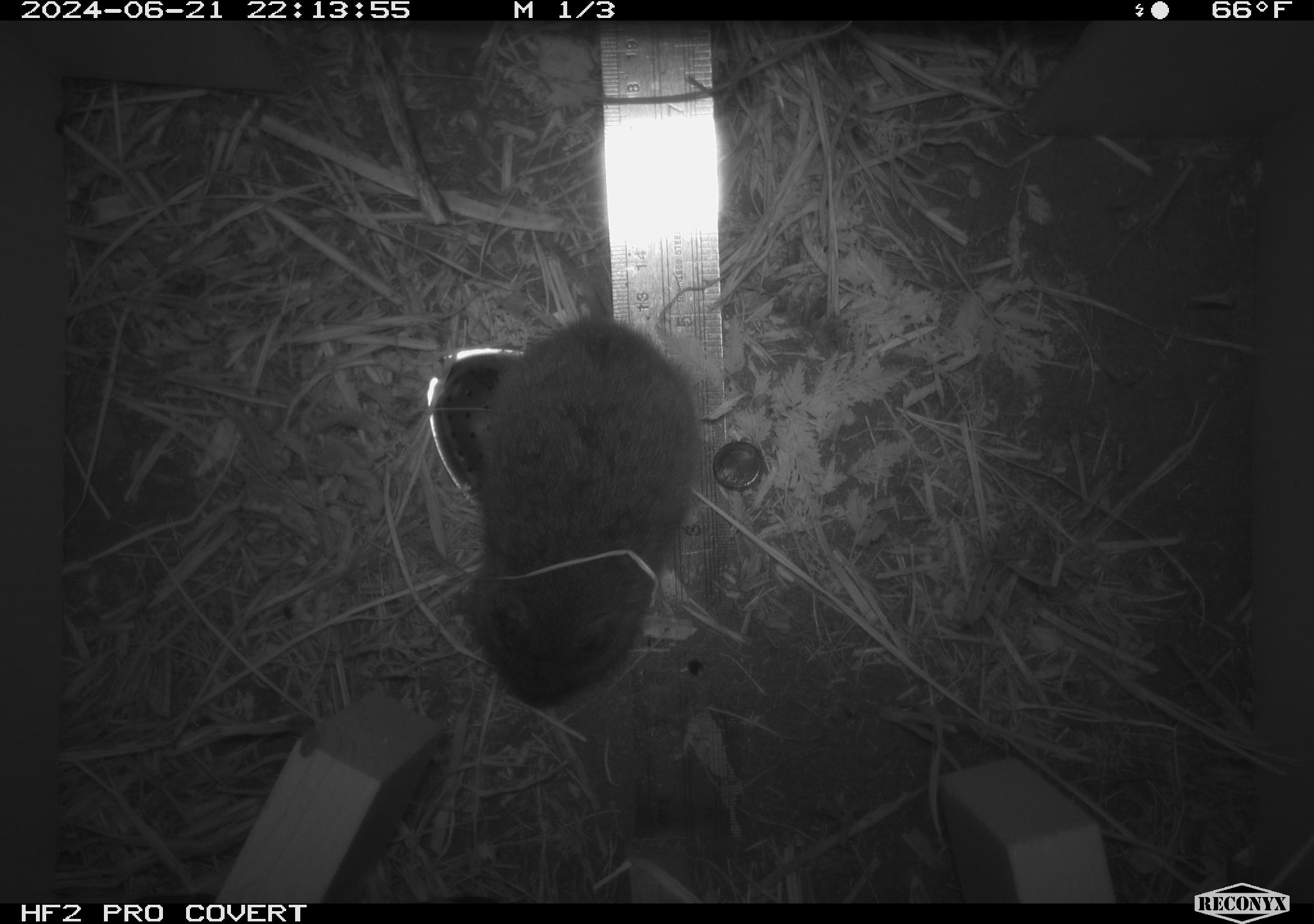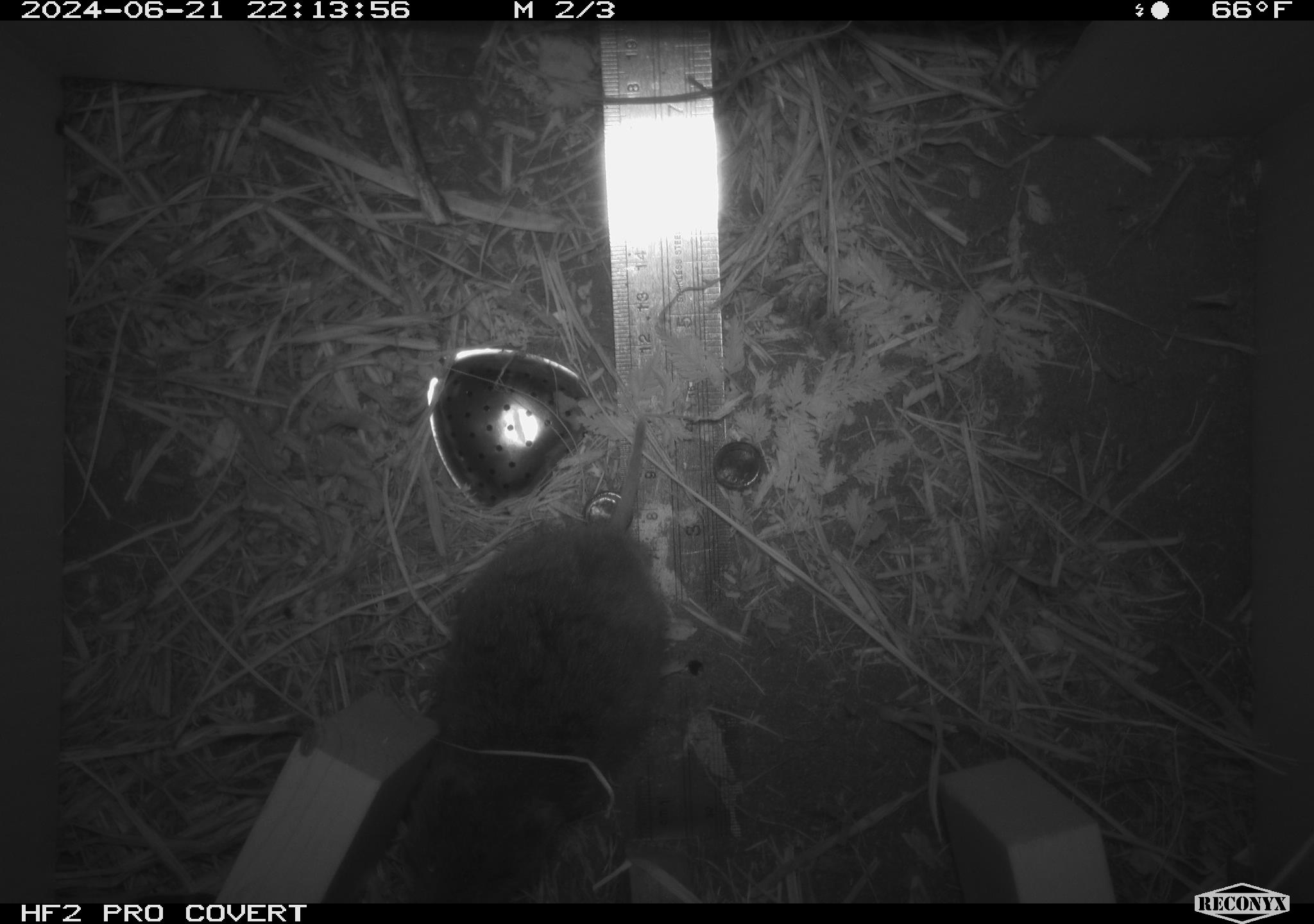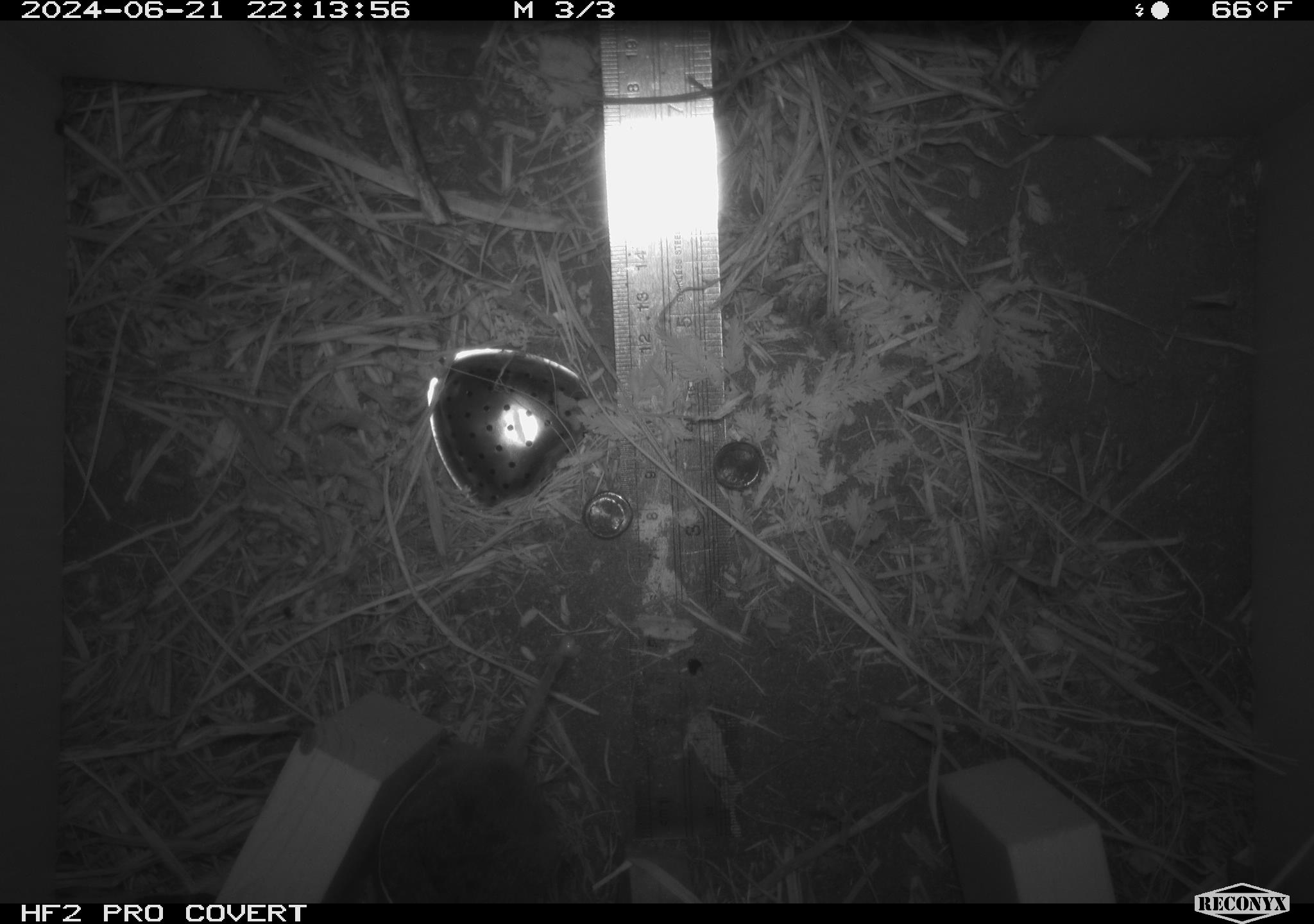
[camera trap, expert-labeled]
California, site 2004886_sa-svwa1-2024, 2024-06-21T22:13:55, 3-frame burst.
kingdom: Animalia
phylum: Chordata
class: Mammalia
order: Rodentia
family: Cricetidae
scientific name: Arvicolinae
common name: voles, lemmings, and muskrats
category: arvicolinae subfamily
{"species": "arvicolinae subfamily (voles, lemmings, and muskrats) (Arvicolinae)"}